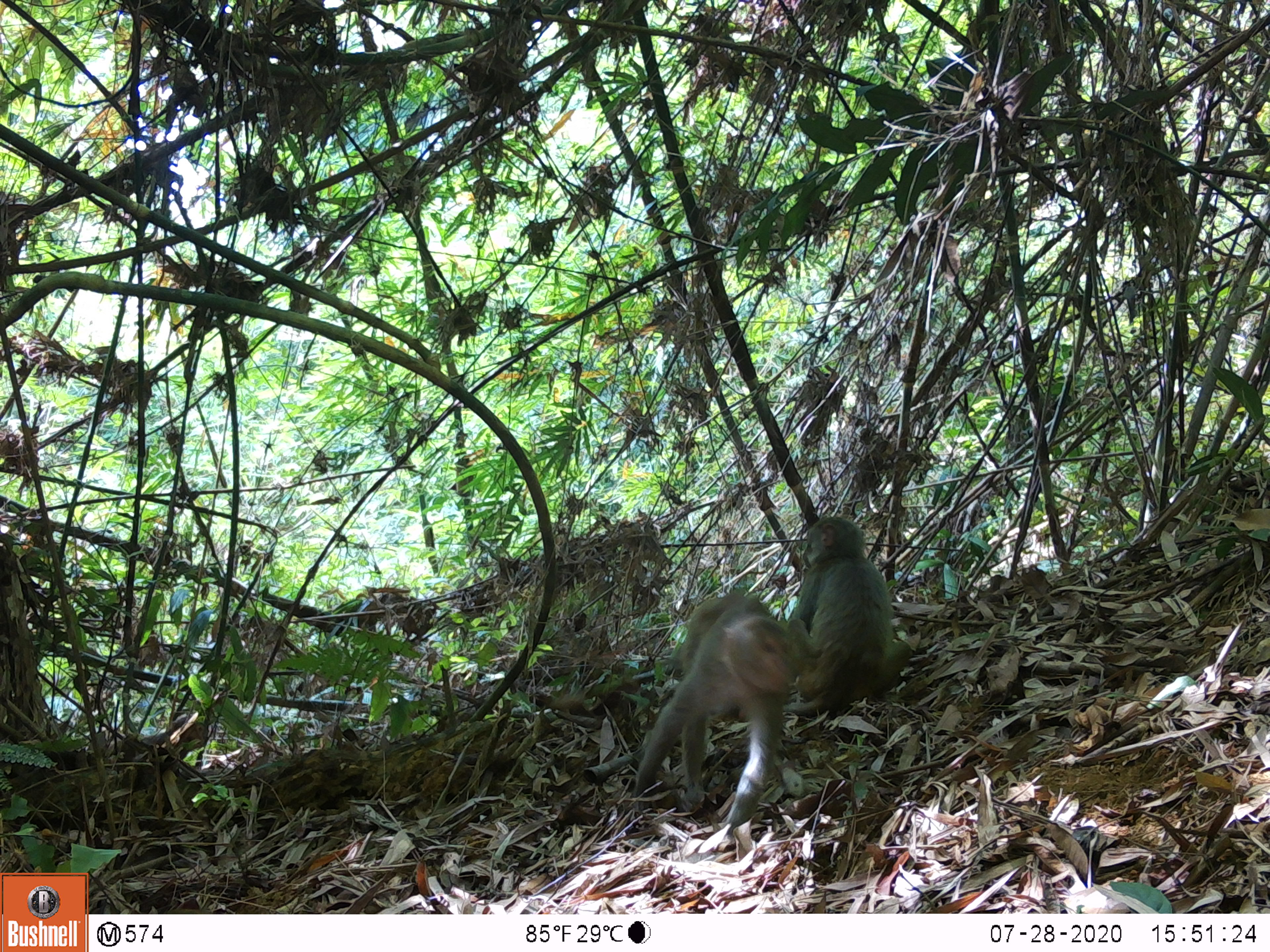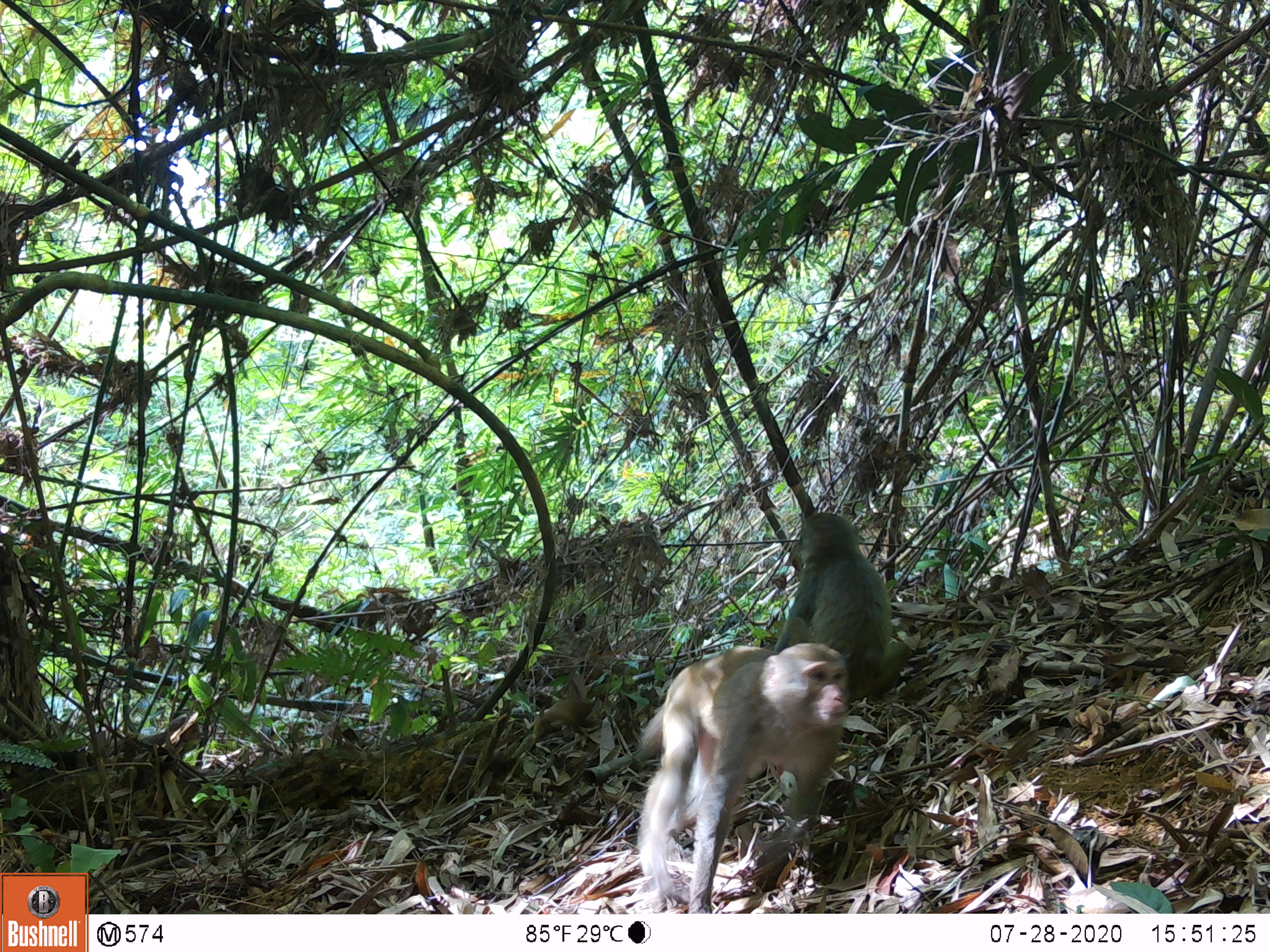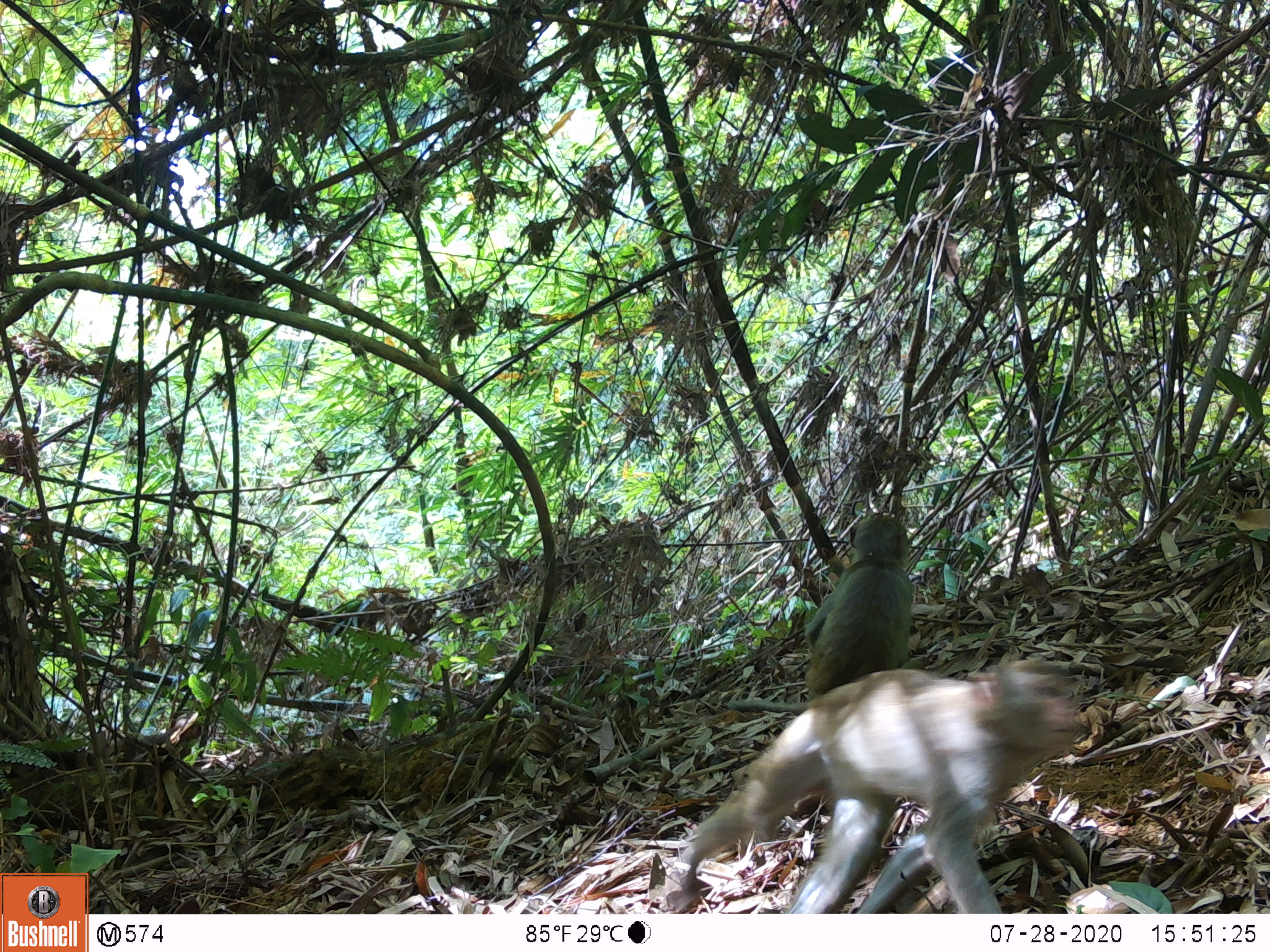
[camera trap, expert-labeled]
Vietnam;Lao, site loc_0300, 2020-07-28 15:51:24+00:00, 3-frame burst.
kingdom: Animalia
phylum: Chordata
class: Mammalia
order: Primates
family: Cercopithecidae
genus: Macaca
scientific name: Macaca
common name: macaques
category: assam or rhesus macaque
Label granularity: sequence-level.